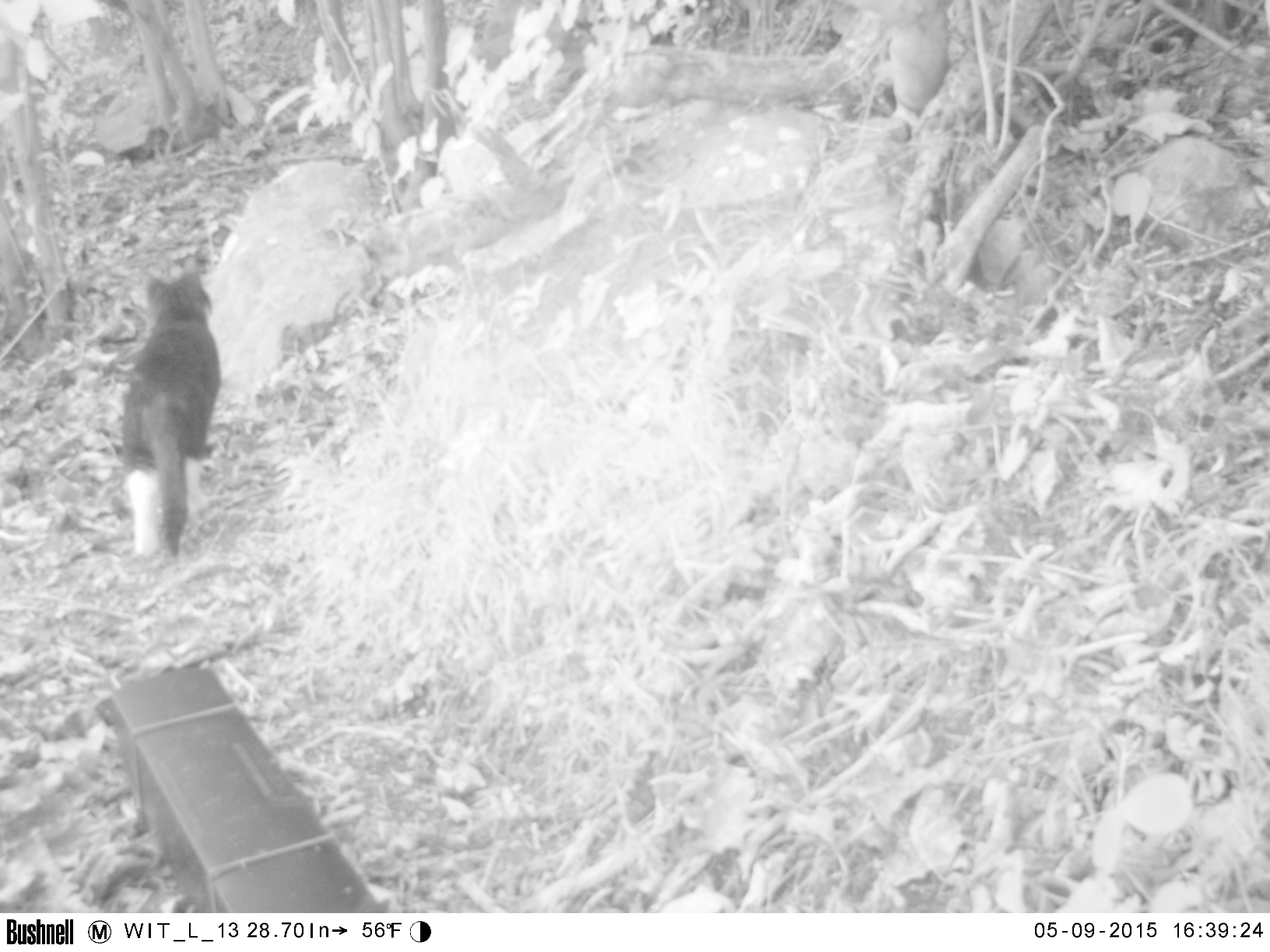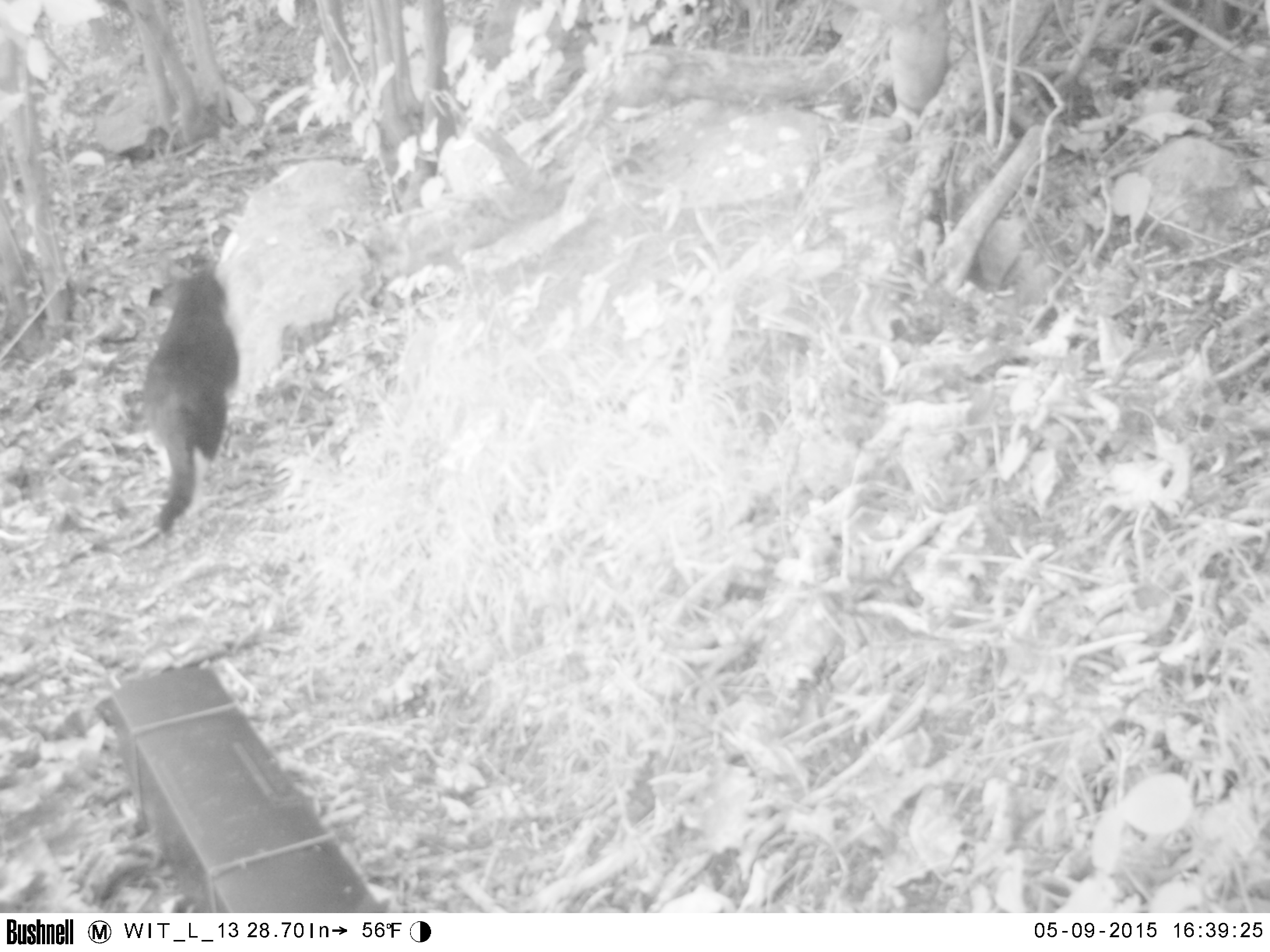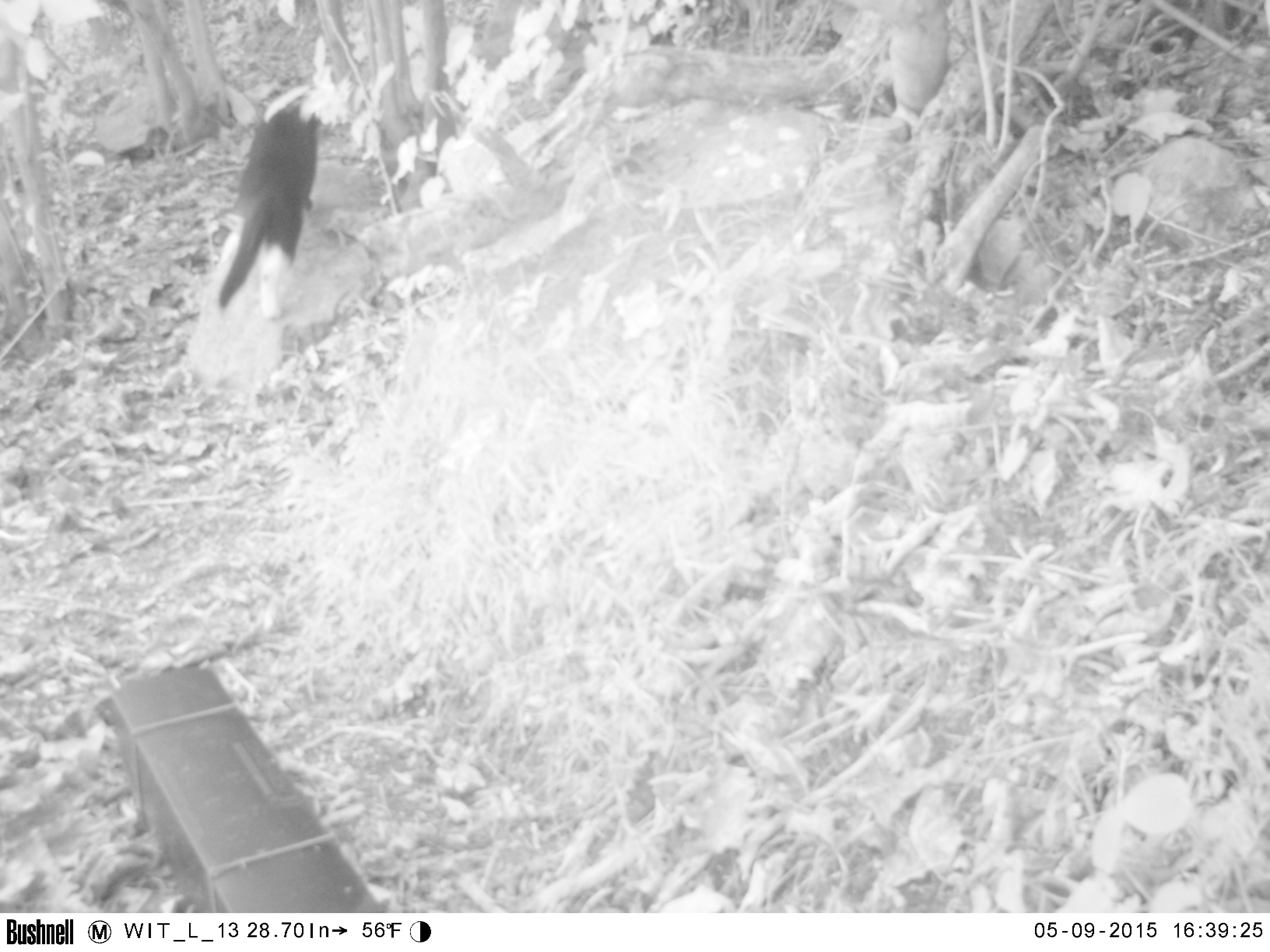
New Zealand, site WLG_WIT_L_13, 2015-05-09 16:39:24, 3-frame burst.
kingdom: Animalia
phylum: Chordata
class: Mammalia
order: Carnivora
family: Felidae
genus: Felis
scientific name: Felis catus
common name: domestic cat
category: cat